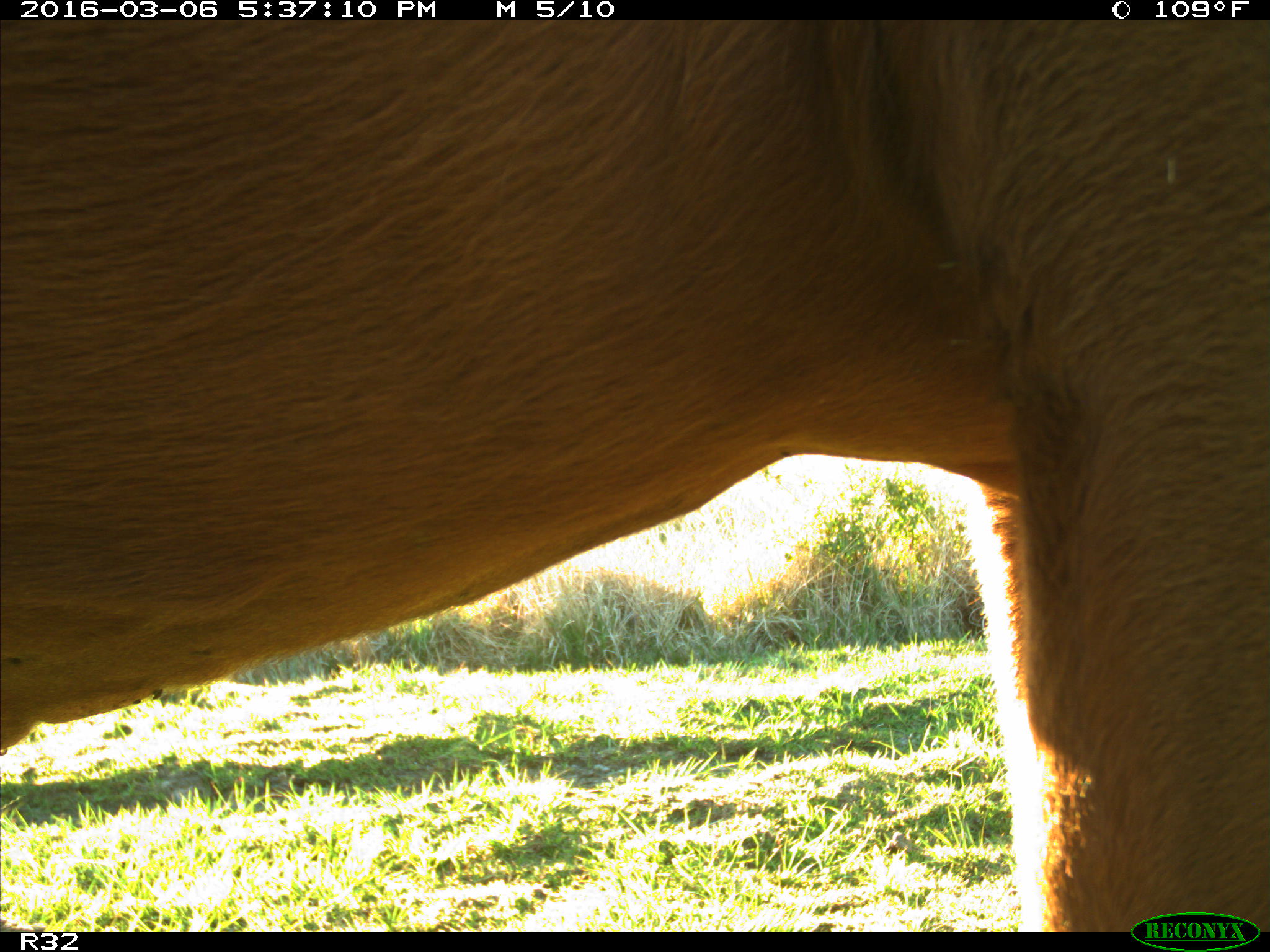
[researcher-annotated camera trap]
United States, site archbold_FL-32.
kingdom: Animalia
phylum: Chordata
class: Mammalia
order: Artiodactyla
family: Bovidae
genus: Bos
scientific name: Bos taurus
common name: domestic cow